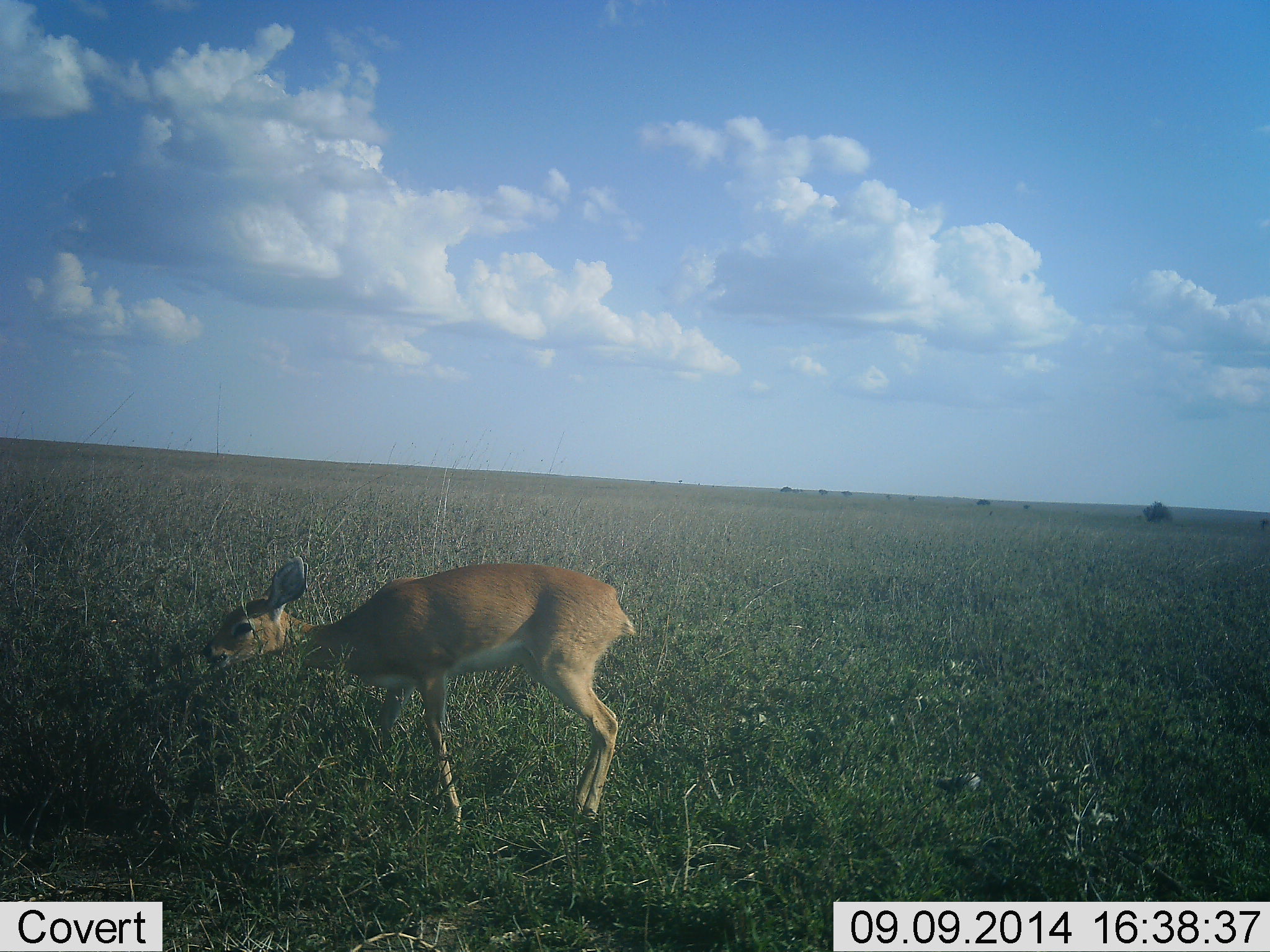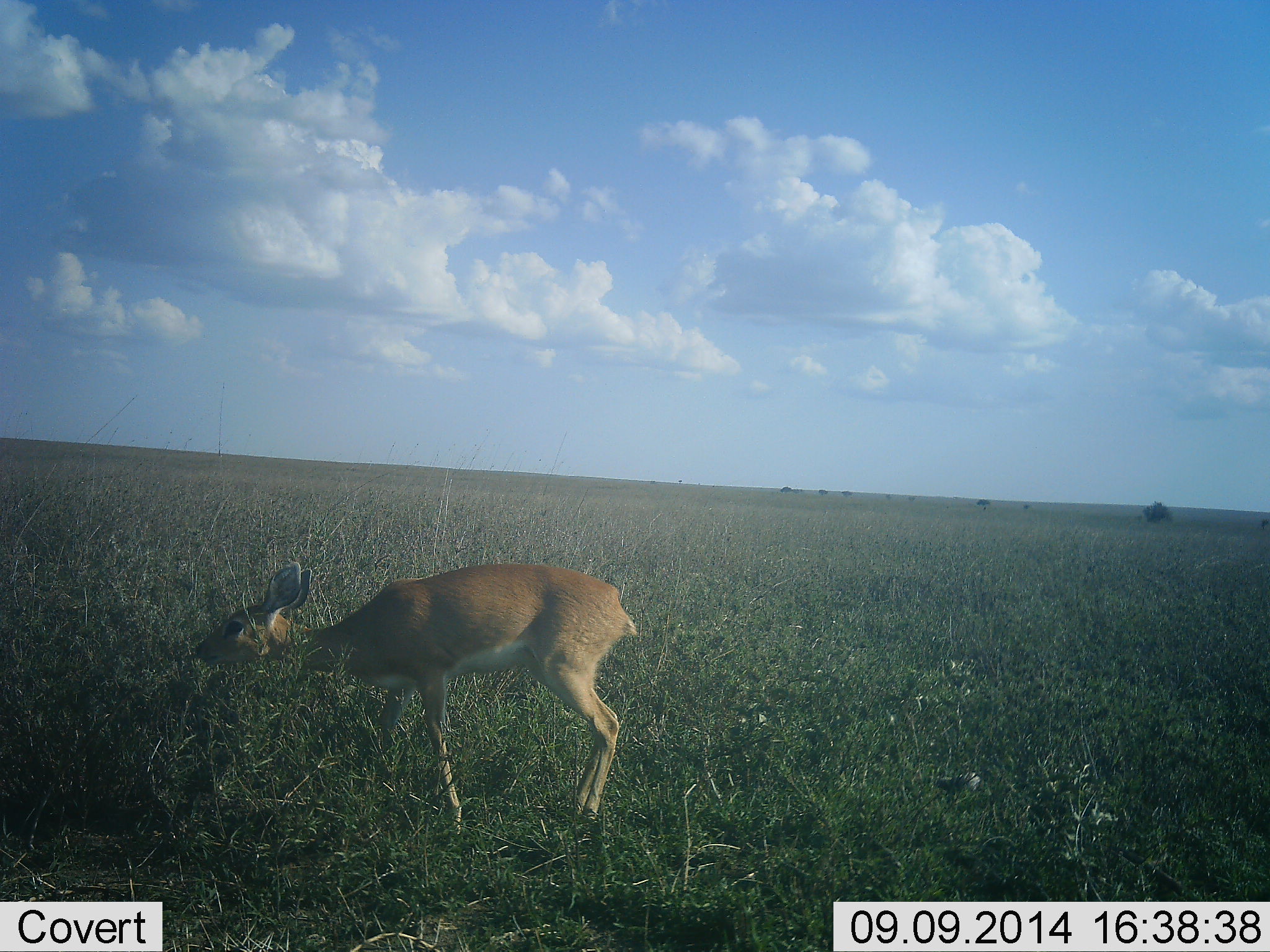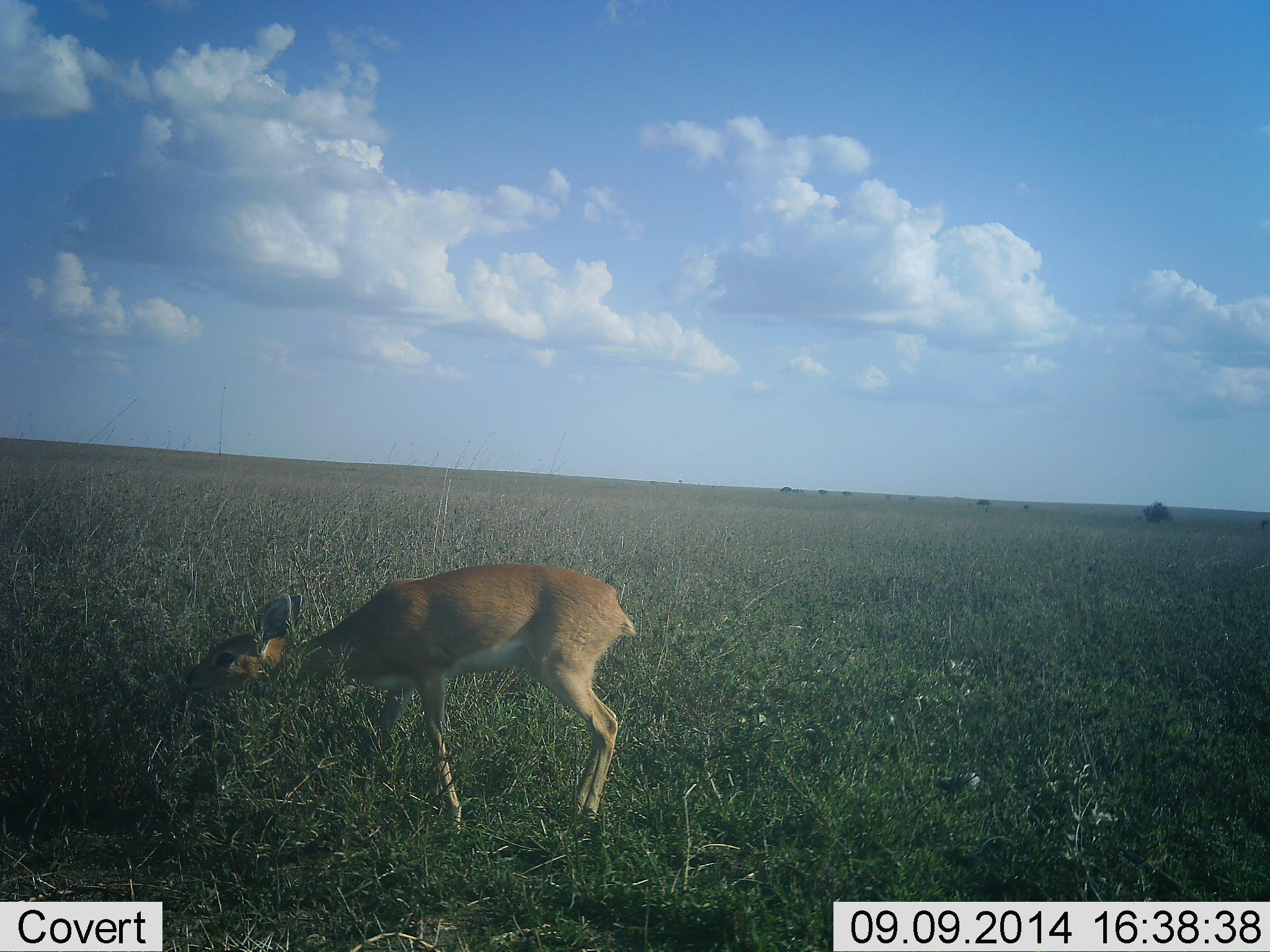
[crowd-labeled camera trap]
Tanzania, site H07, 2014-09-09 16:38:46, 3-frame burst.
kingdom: Animalia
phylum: Chordata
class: Mammalia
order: Artiodactyla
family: Bovidae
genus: Raphicerus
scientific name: Raphicerus campestris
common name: steenbok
Steenbok (Raphicerus campestris), count 1. Behavior (volunteer vote fractions): standing 14%, resting 0%, moving 0%, interacting 0%. Young present (vote fraction): 0%. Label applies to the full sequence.